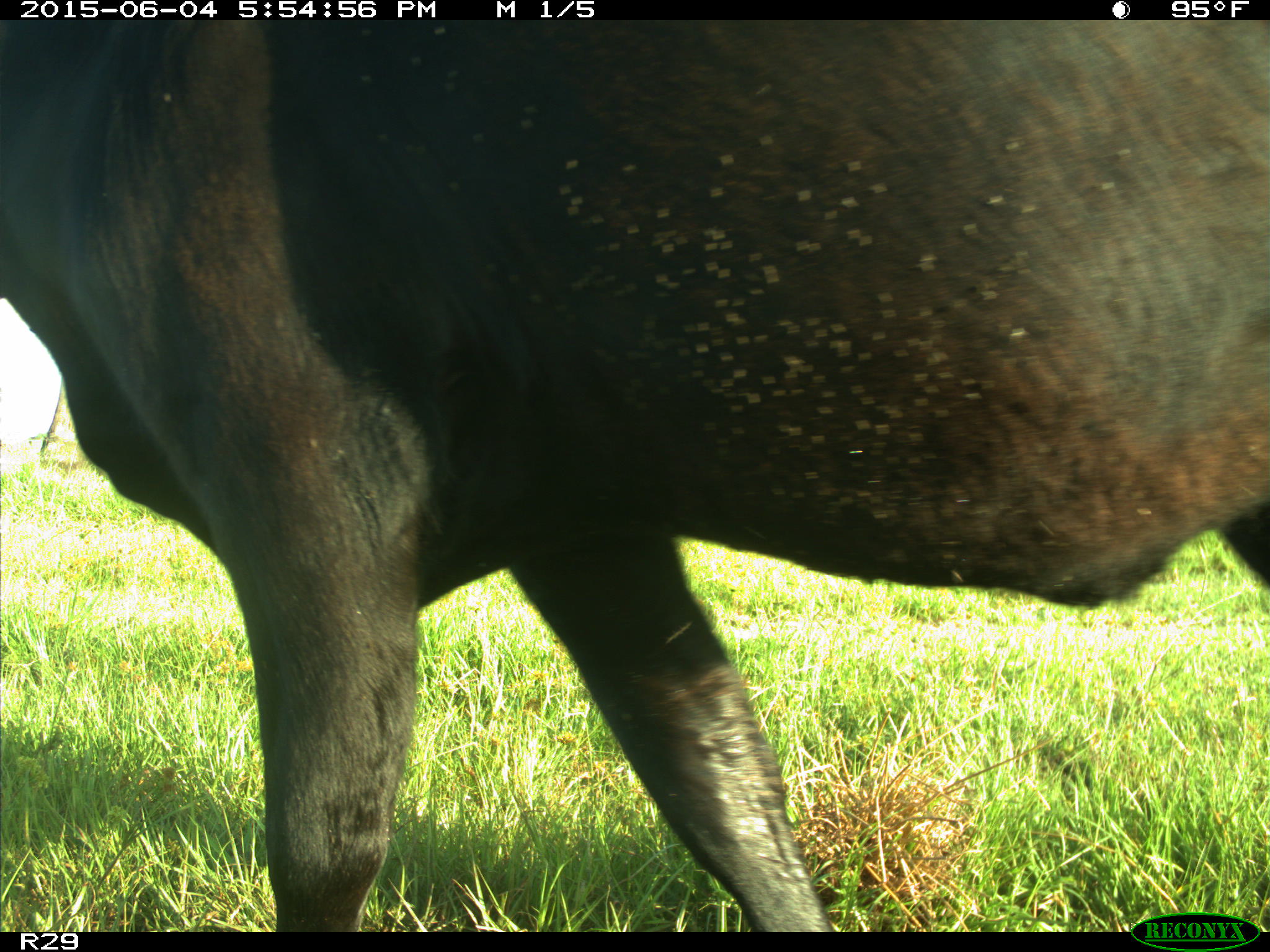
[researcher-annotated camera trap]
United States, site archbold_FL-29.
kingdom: Animalia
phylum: Chordata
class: Mammalia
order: Artiodactyla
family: Bovidae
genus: Bos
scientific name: Bos taurus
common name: domestic cow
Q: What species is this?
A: Bos taurus (domestic cow).